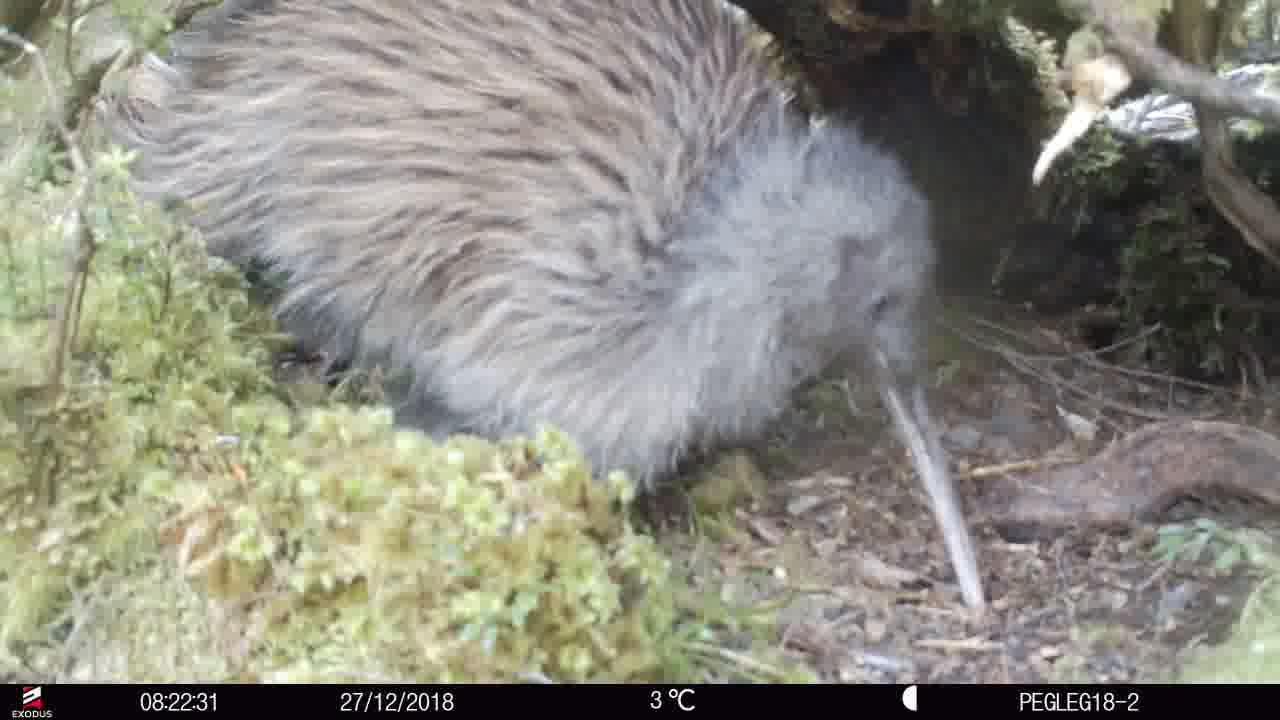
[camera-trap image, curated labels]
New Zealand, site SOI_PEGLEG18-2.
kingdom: Animalia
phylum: Chordata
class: Aves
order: Apterygiformes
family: Apterygidae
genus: Apteryx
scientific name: Apteryx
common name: kiwi